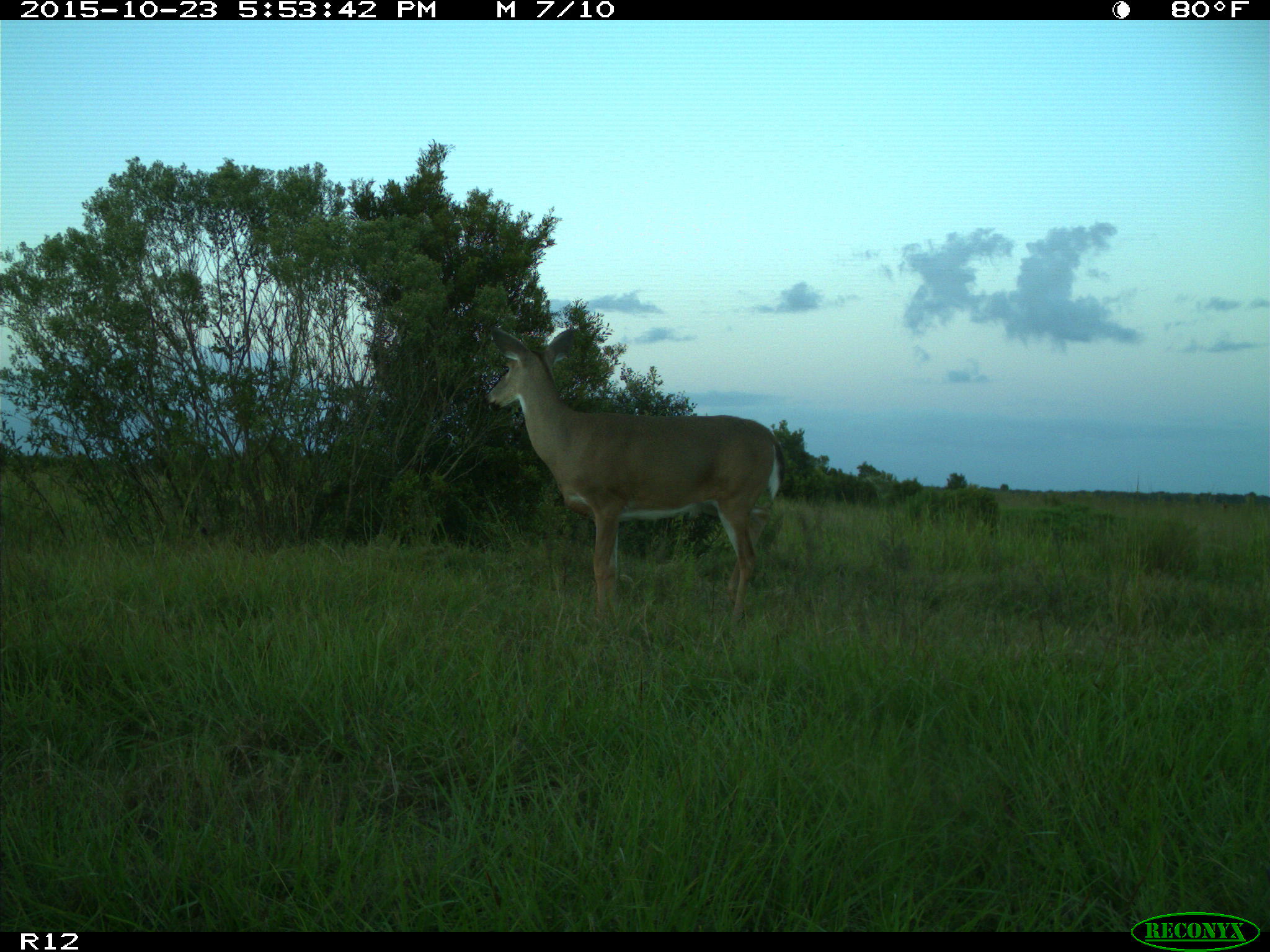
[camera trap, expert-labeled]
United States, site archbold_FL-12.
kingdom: Animalia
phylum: Chordata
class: Mammalia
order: Artiodactyla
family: Cervidae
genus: Odocoileus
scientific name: Odocoileus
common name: deer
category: unidentified deer